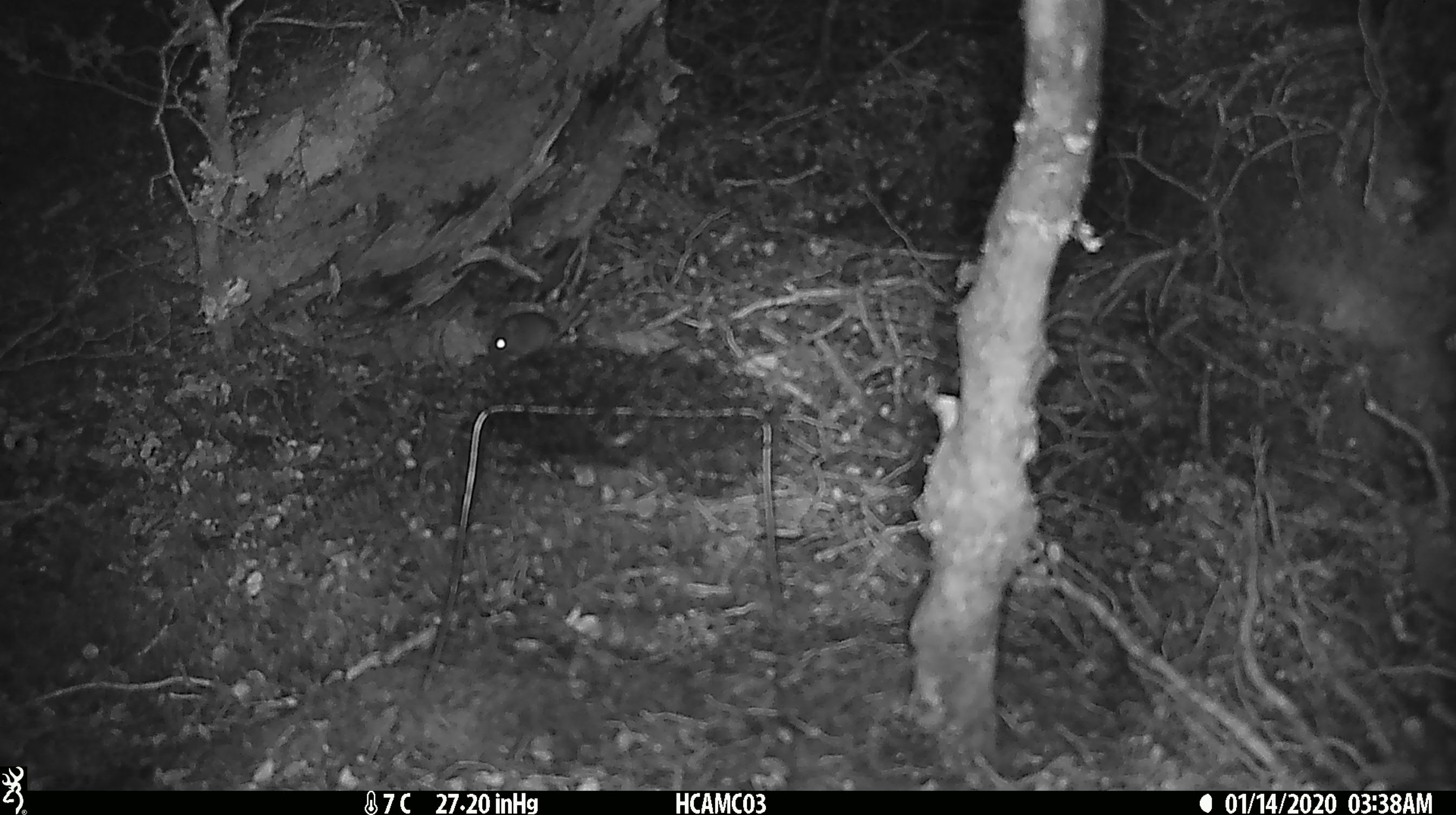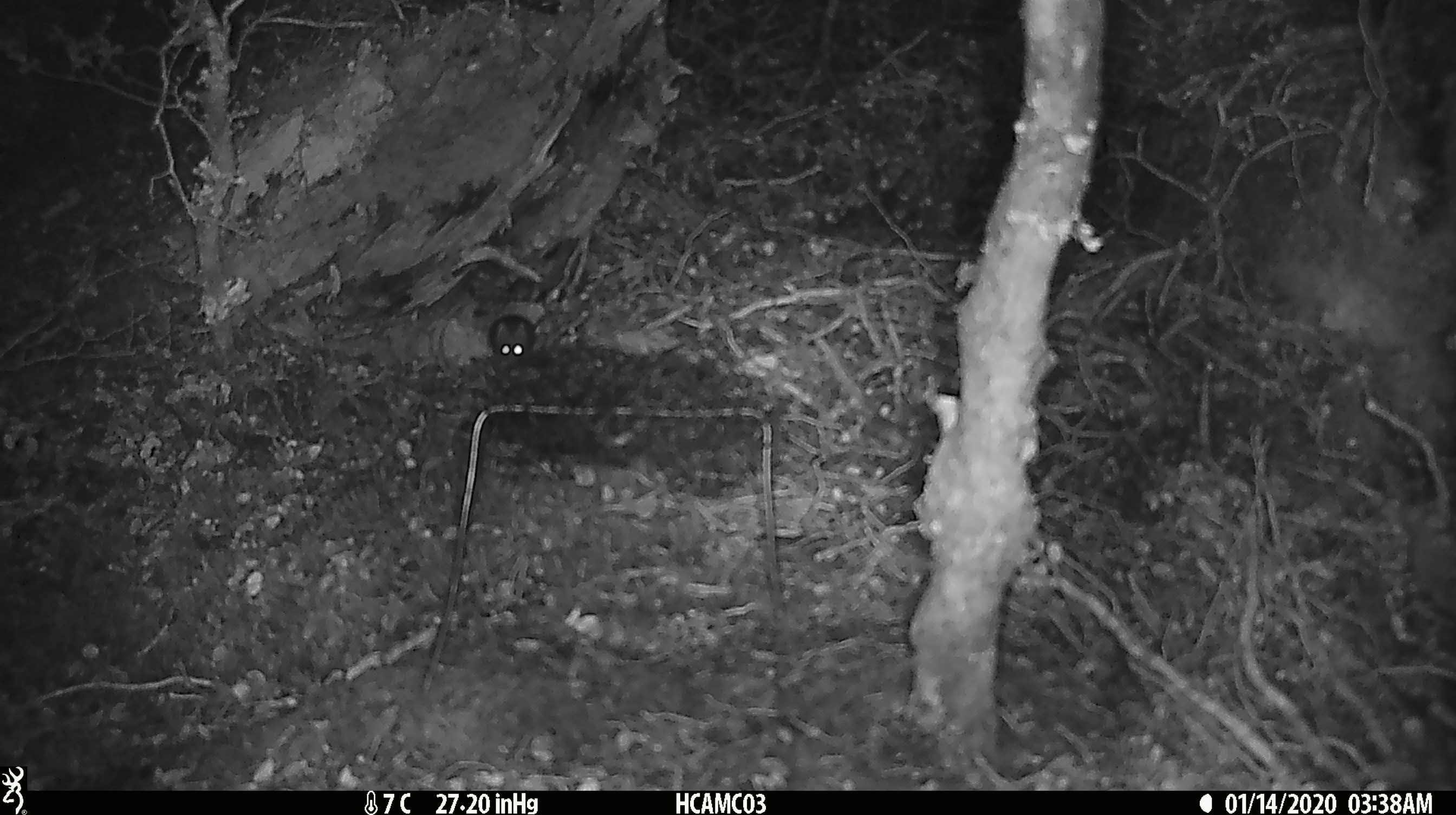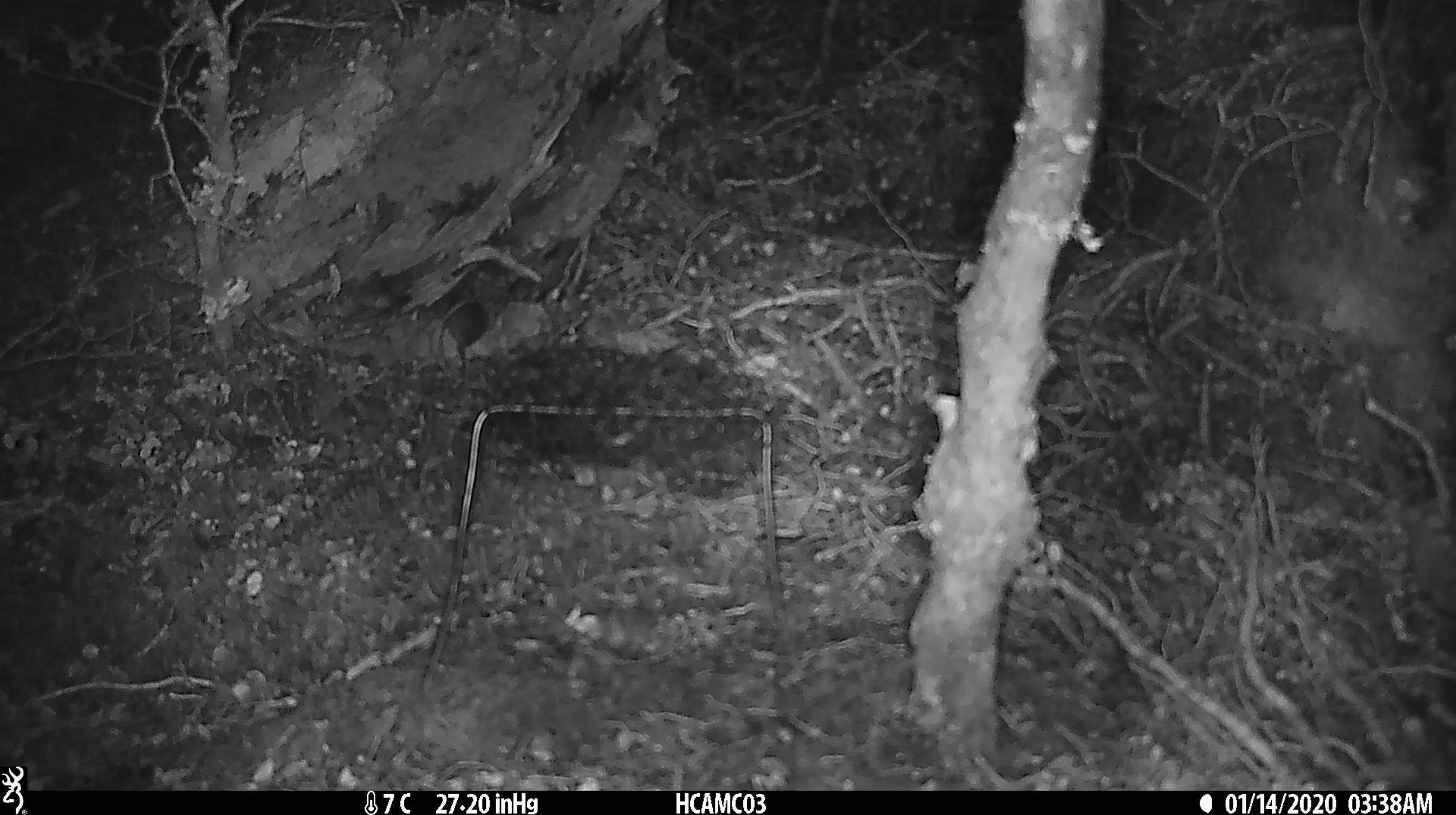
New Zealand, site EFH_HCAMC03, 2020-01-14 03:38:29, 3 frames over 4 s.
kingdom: Animalia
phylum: Chordata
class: Mammalia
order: Rodentia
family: Muridae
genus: Mus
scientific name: Mus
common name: mouse